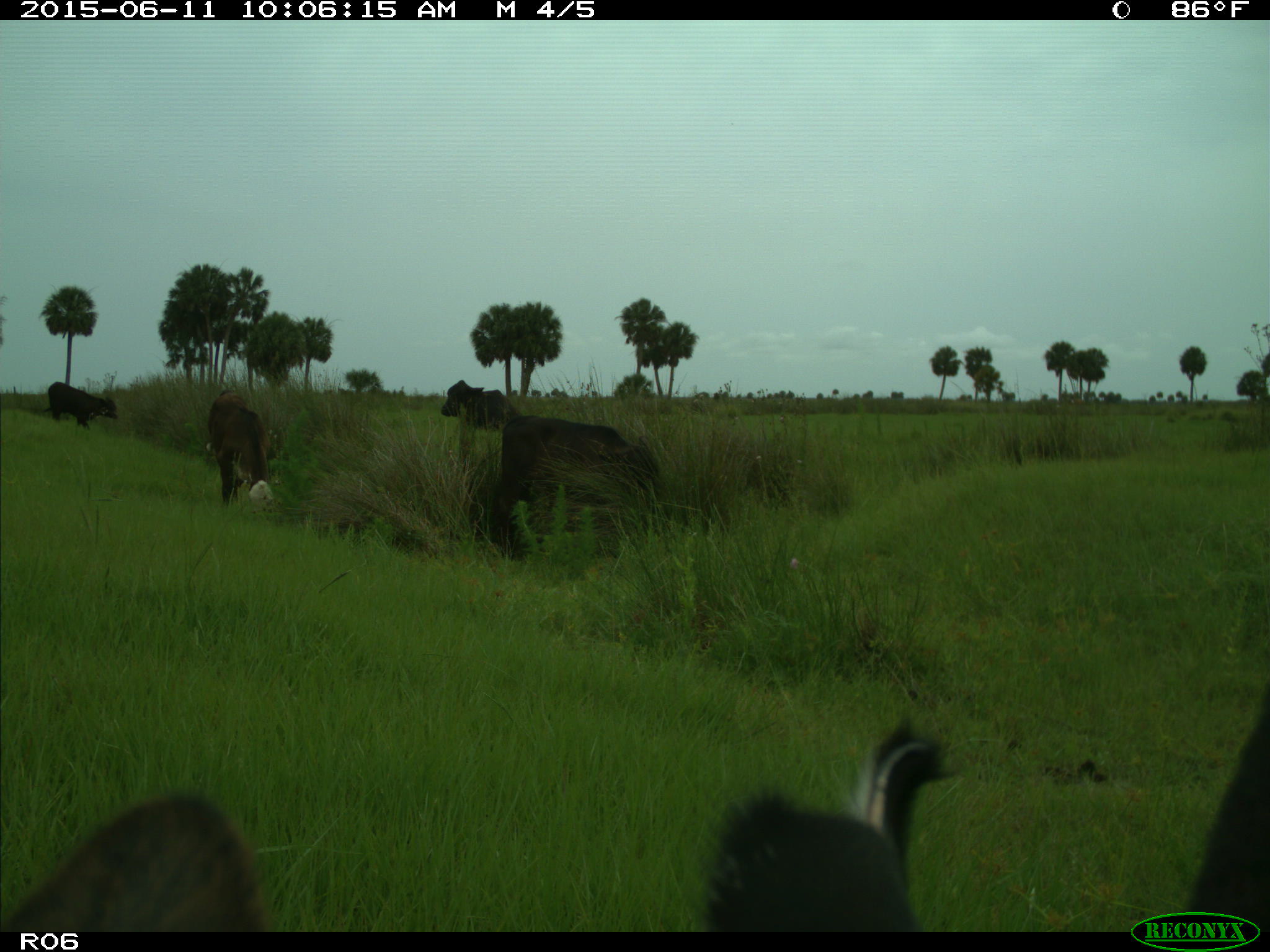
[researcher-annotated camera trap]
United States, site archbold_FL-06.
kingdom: Animalia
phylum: Chordata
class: Mammalia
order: Artiodactyla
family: Bovidae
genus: Bos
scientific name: Bos taurus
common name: domestic cow